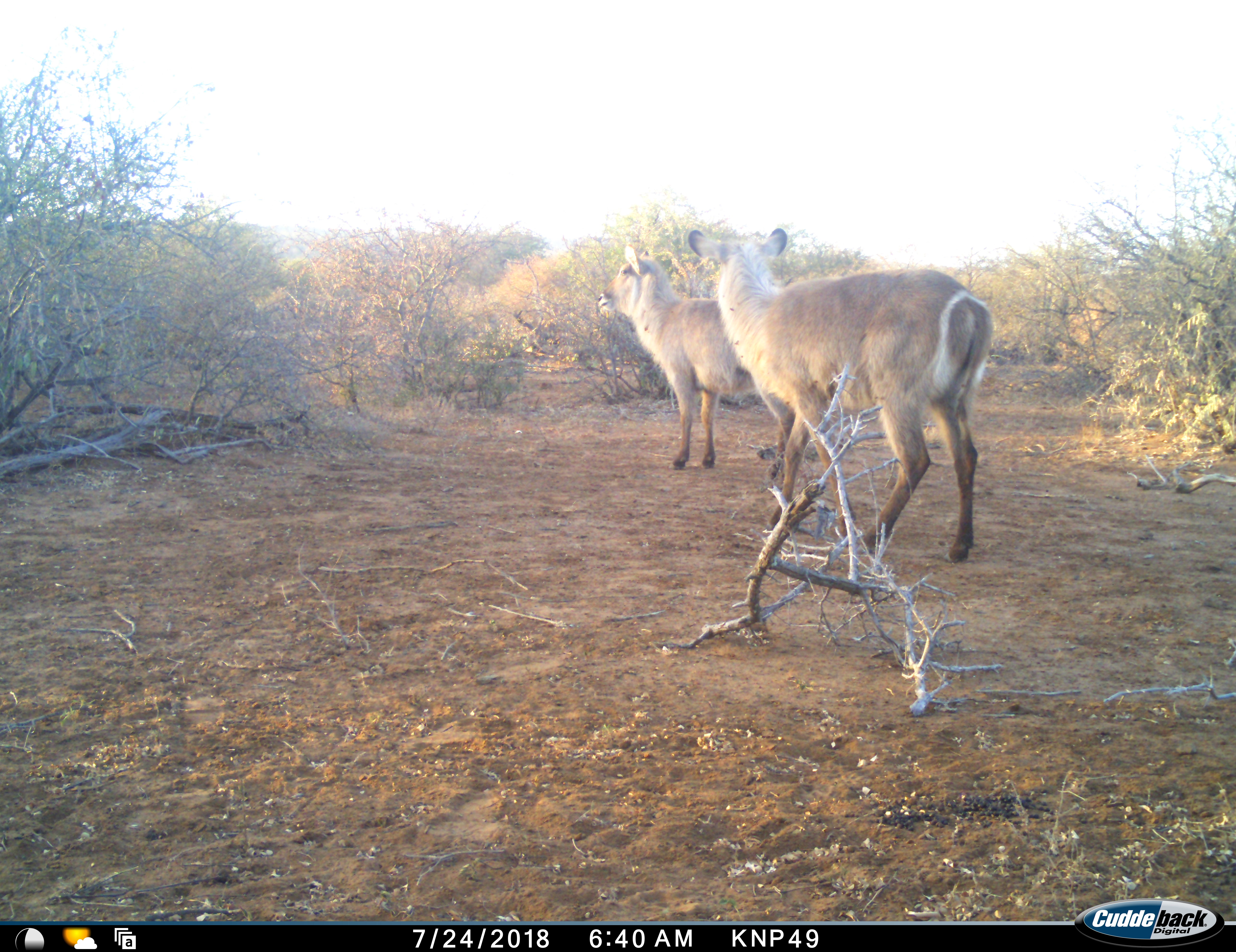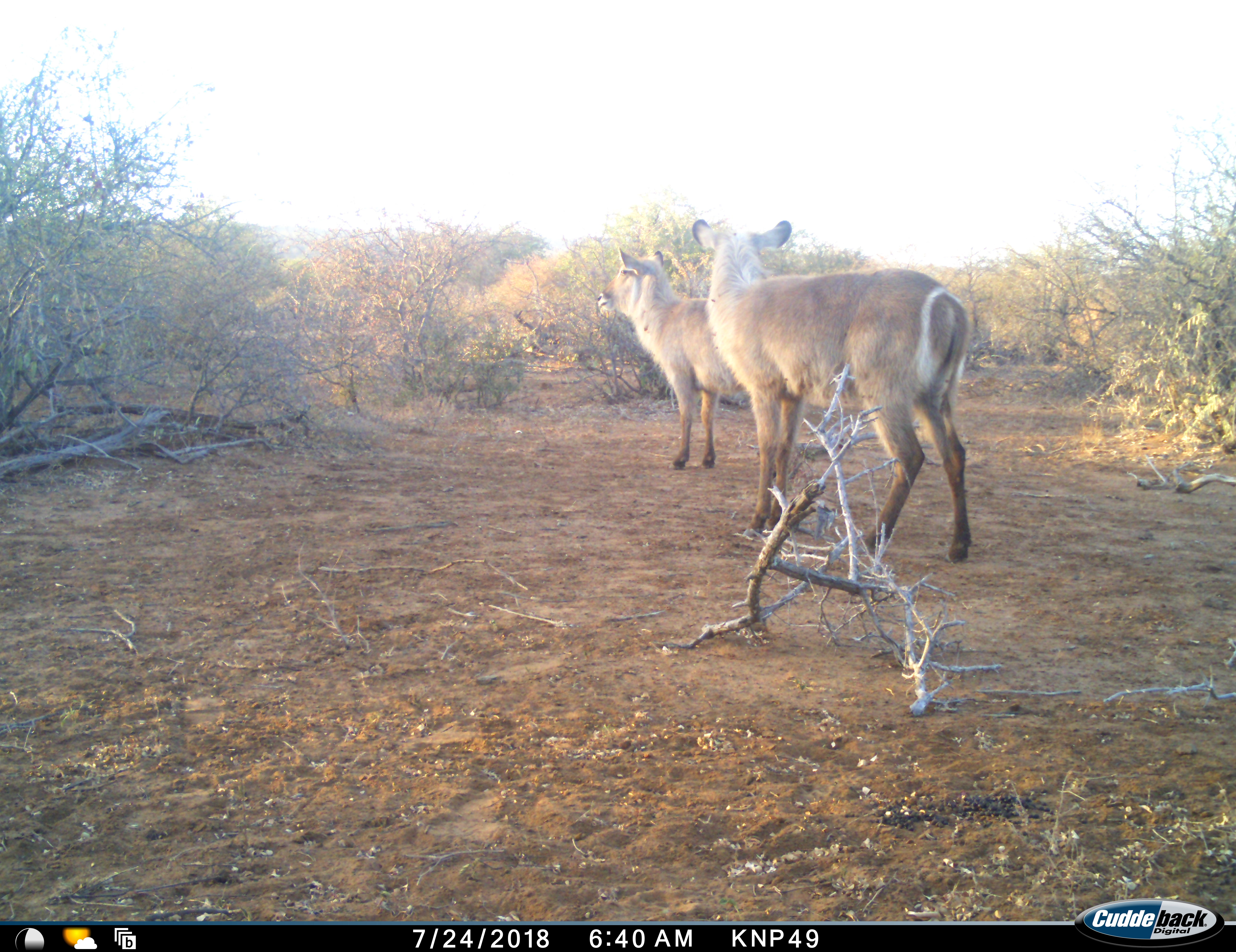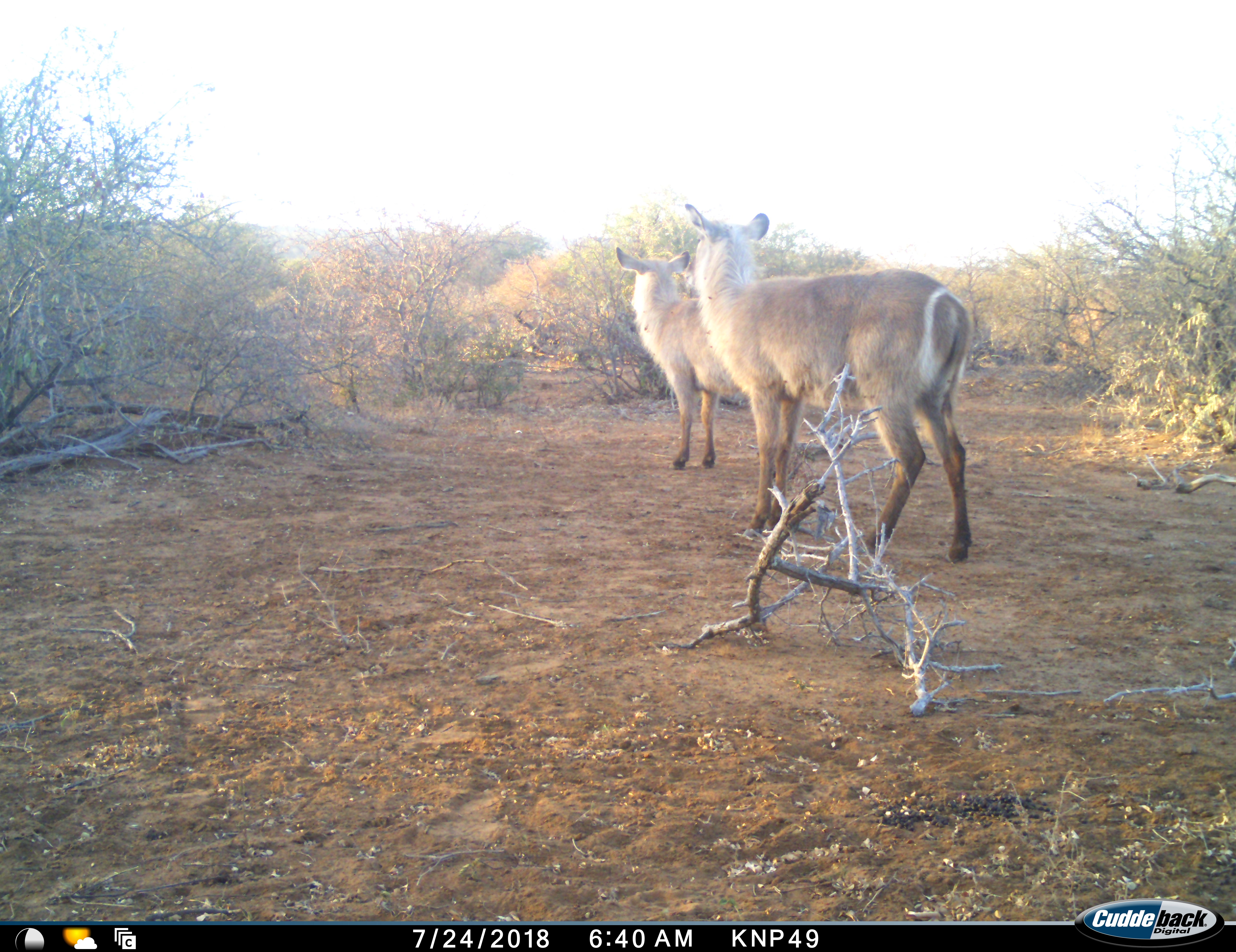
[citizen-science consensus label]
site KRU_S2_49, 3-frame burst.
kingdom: Animalia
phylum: Chordata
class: Mammalia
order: Artiodactyla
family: Bovidae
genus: Kobus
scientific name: Kobus ellipsiprymnus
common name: waterbuck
Waterbuck (Kobus ellipsiprymnus), count 2. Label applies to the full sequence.